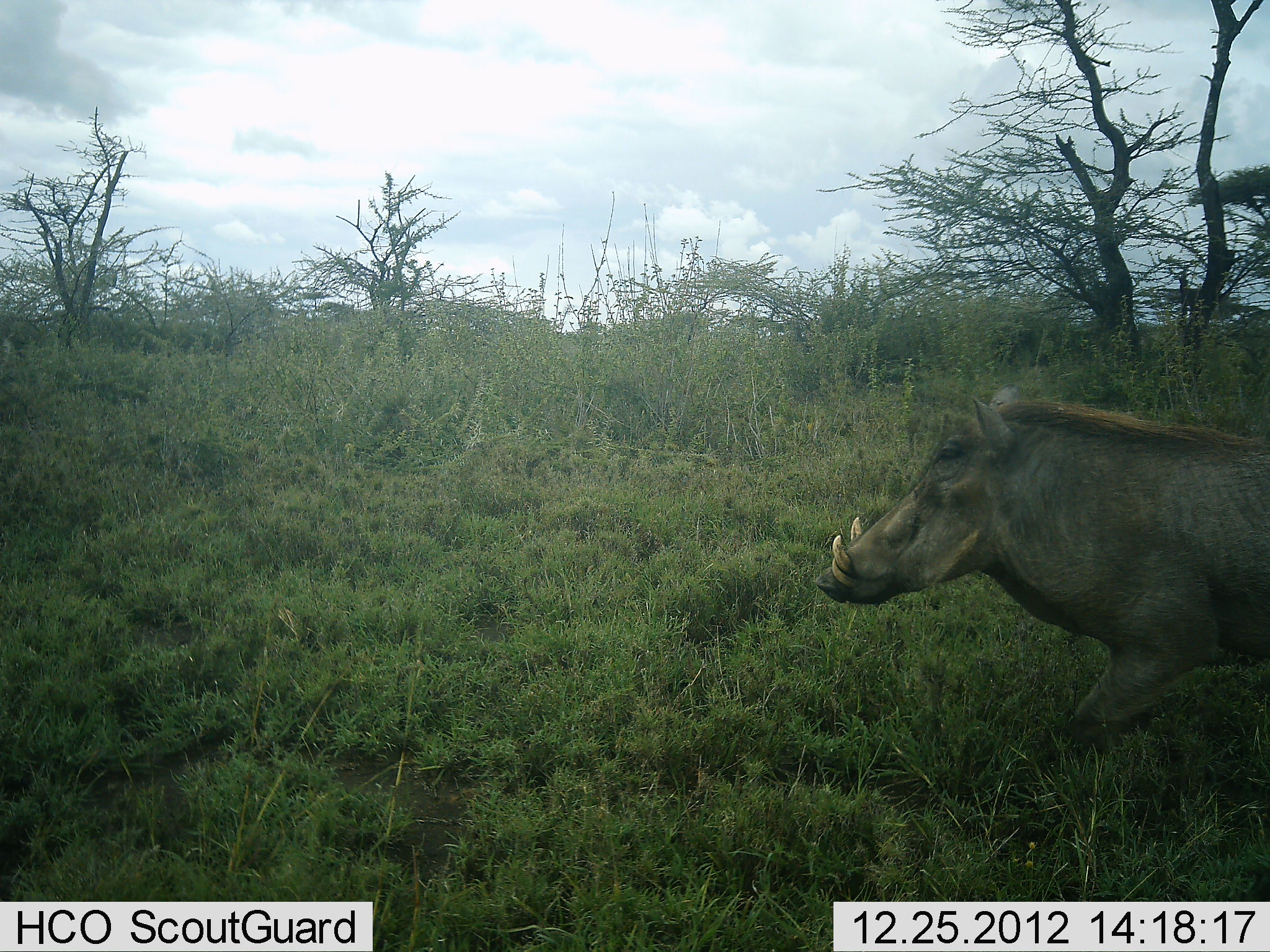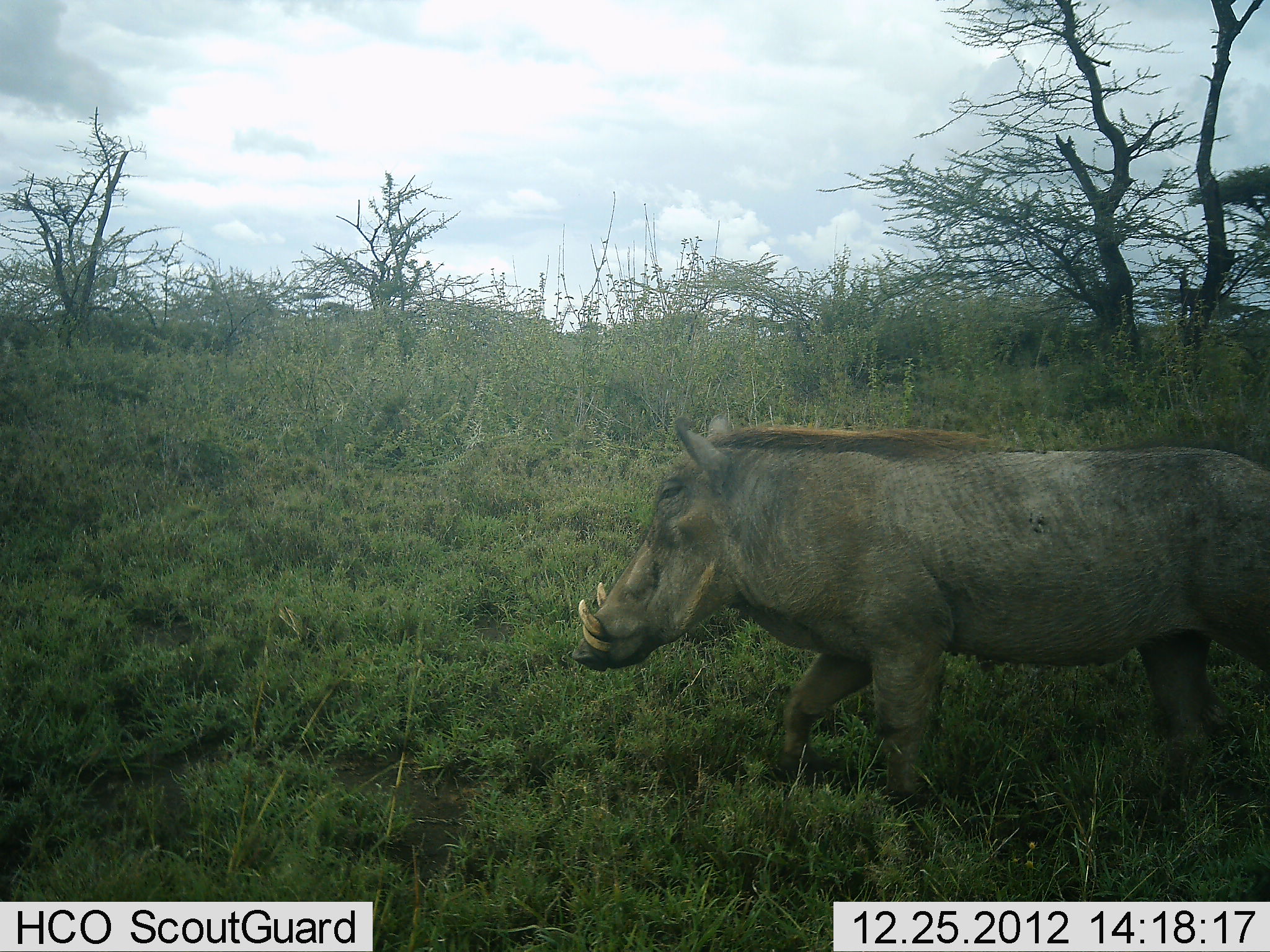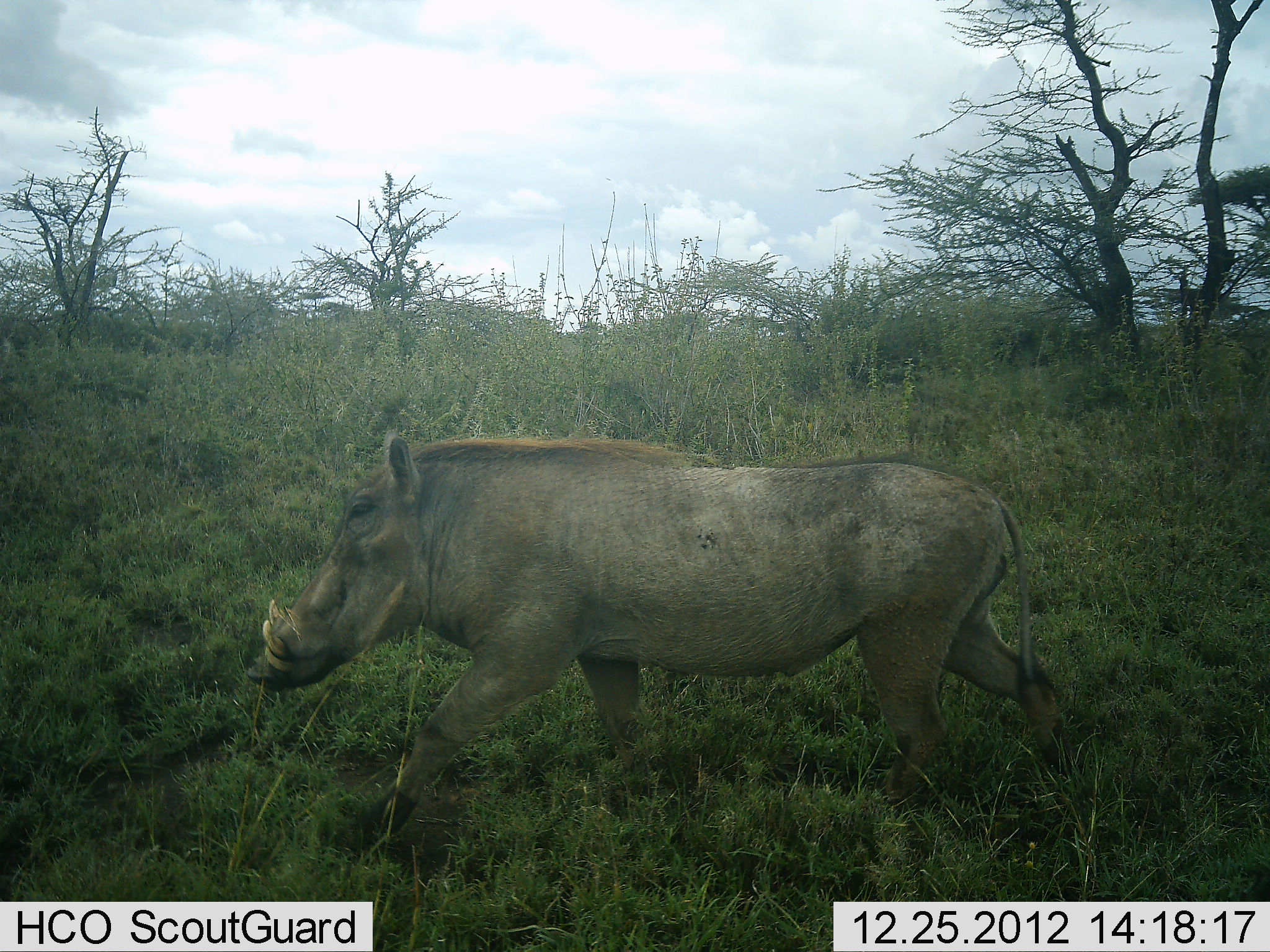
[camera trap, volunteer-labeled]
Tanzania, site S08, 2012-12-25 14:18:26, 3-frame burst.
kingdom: Animalia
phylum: Chordata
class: Mammalia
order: Artiodactyla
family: Suidae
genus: Phacochoerus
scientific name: Phacochoerus africanus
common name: warthog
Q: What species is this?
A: Warthog (Phacochoerus africanus).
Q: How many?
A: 1.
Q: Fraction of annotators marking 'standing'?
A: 0%.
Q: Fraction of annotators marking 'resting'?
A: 0%.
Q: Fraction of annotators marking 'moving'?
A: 100%.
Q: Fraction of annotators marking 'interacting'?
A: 0%.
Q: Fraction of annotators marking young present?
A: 0%.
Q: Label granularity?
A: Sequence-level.